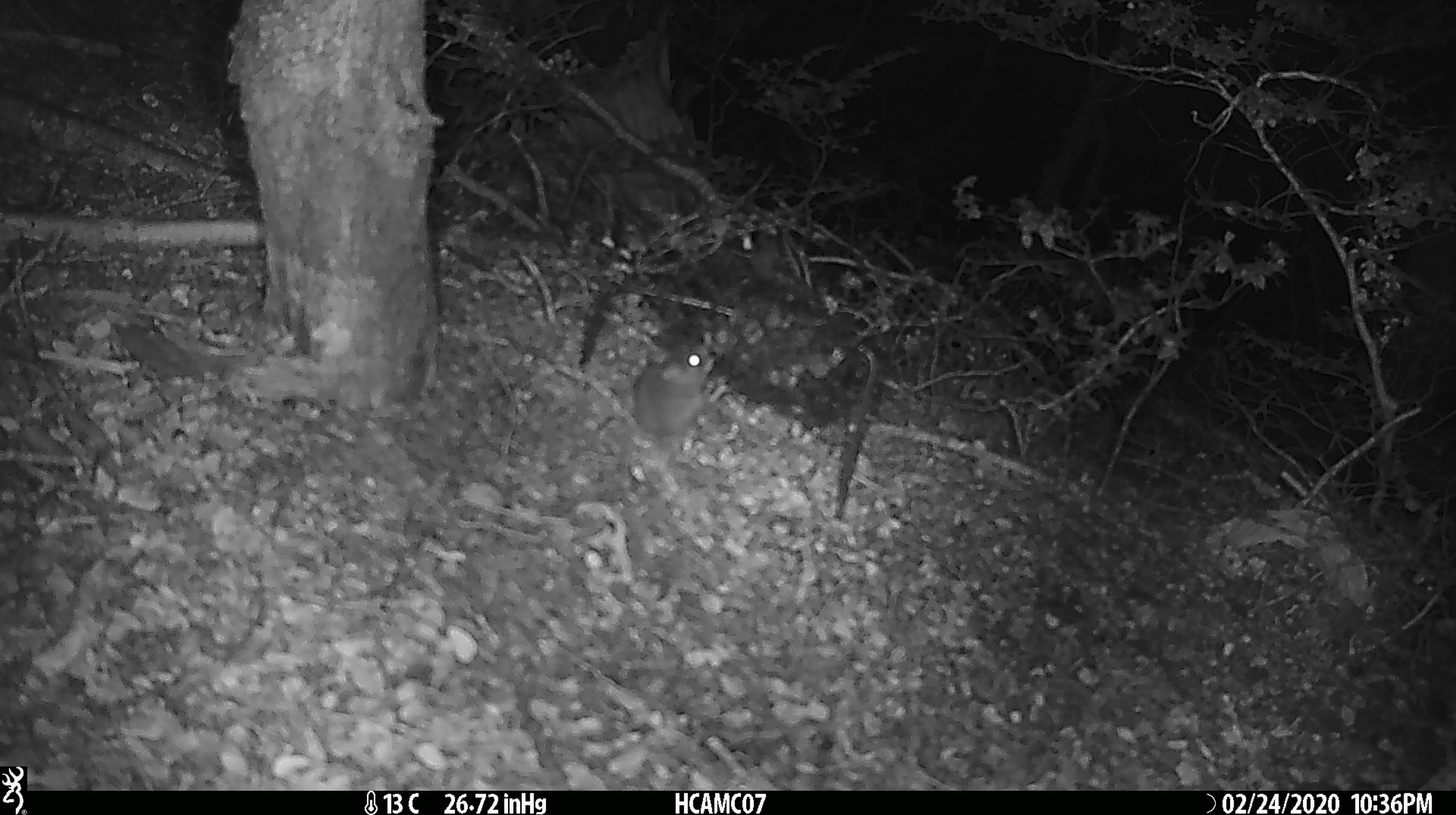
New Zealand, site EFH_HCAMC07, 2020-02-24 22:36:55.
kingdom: Animalia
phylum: Chordata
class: Mammalia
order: Rodentia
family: Muridae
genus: Mus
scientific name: Mus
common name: mouse